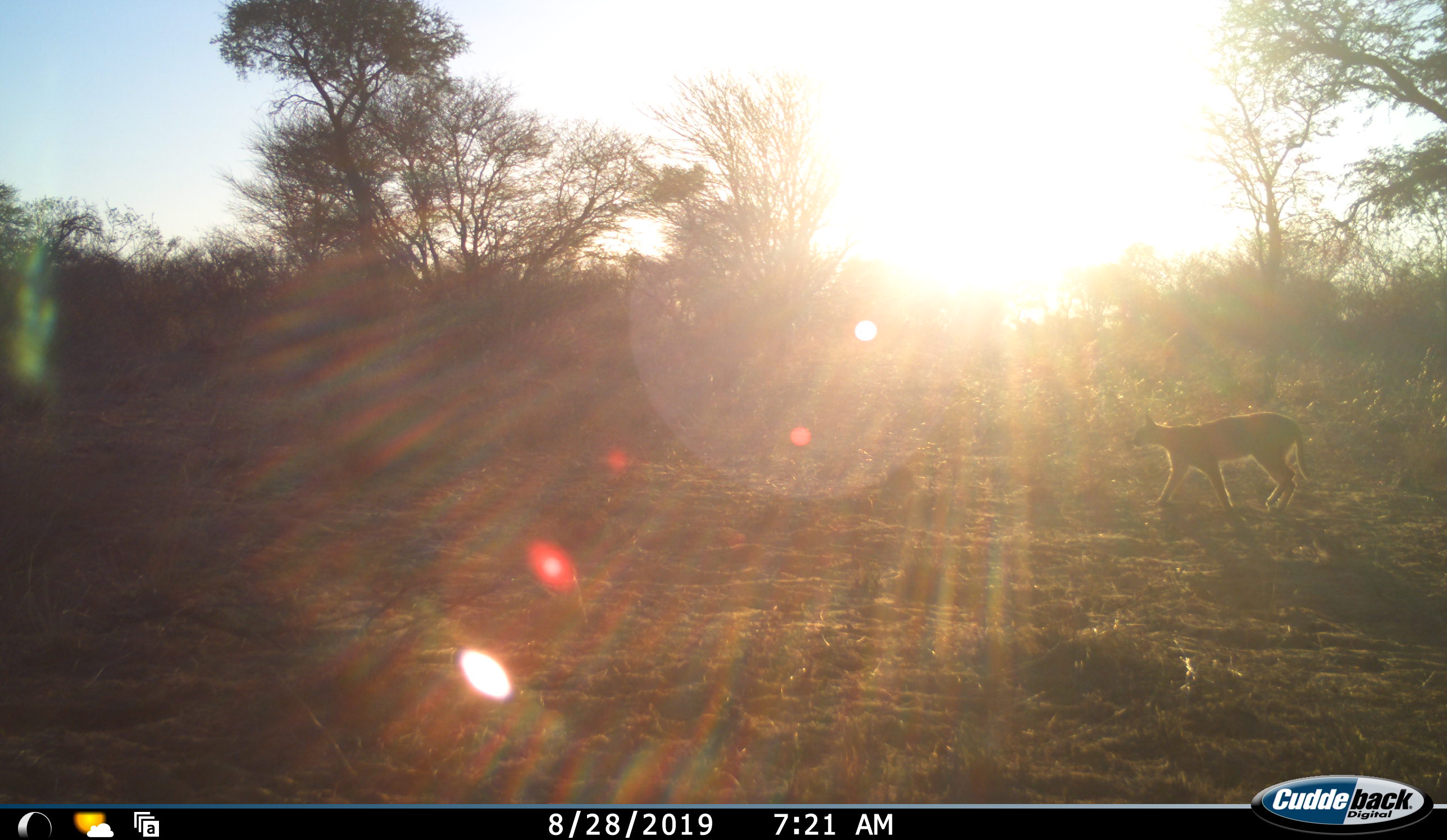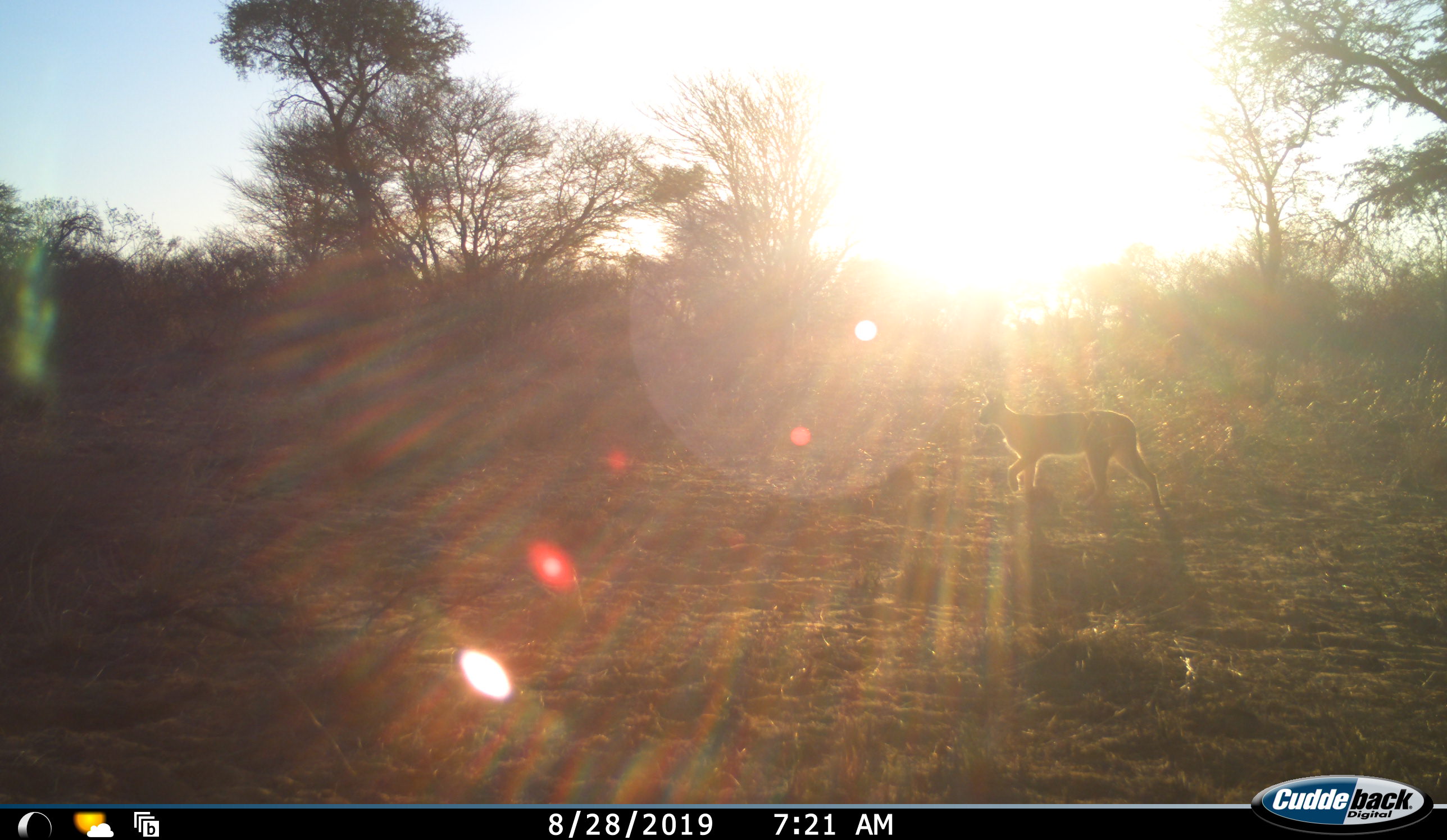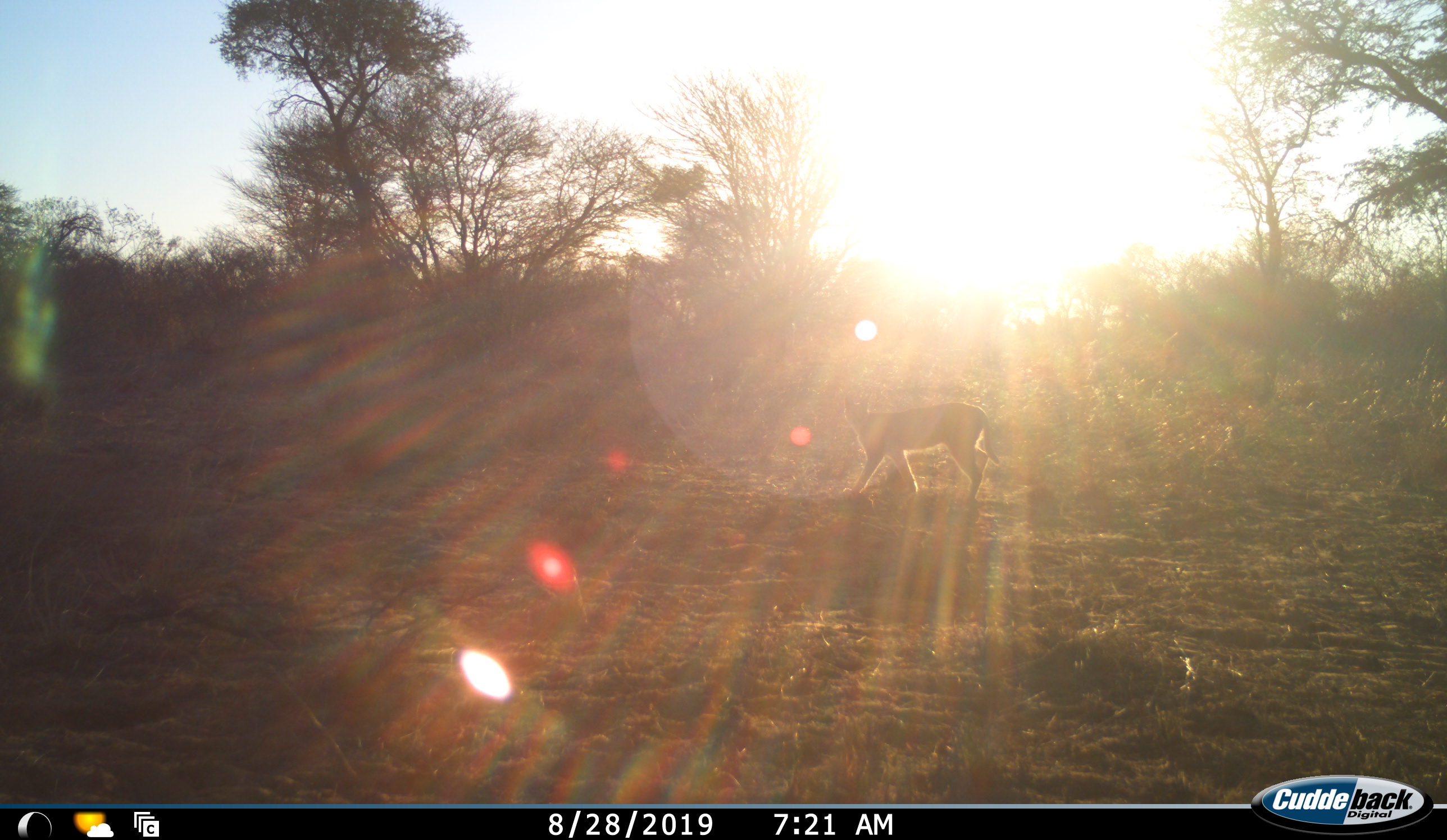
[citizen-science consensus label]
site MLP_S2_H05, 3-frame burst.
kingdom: Animalia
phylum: Chordata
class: Mammalia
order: Carnivora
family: Felidae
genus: Caracal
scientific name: Caracal caracal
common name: caracal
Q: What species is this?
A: Caracal (Caracal caracal).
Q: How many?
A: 1.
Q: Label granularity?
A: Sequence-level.